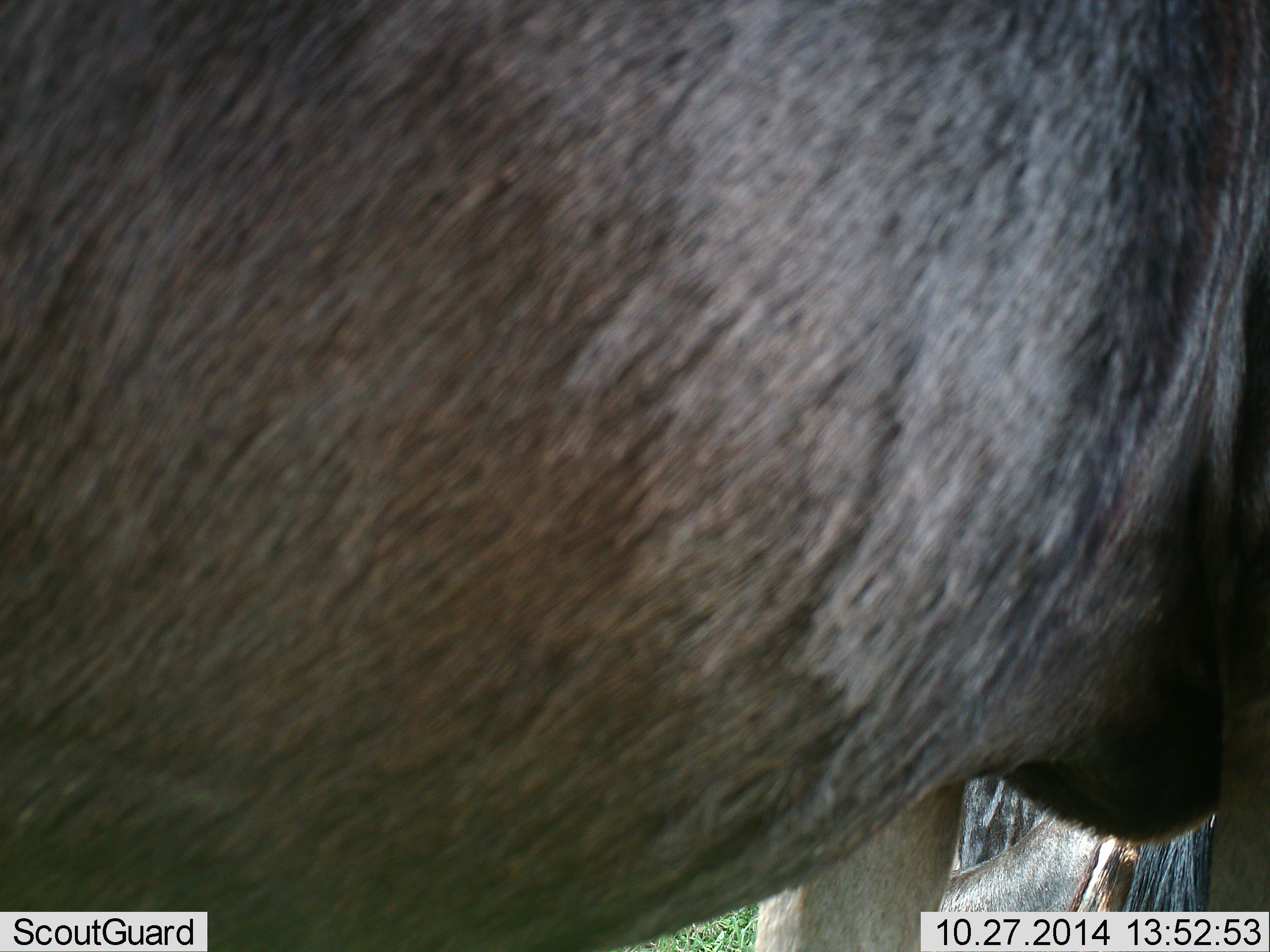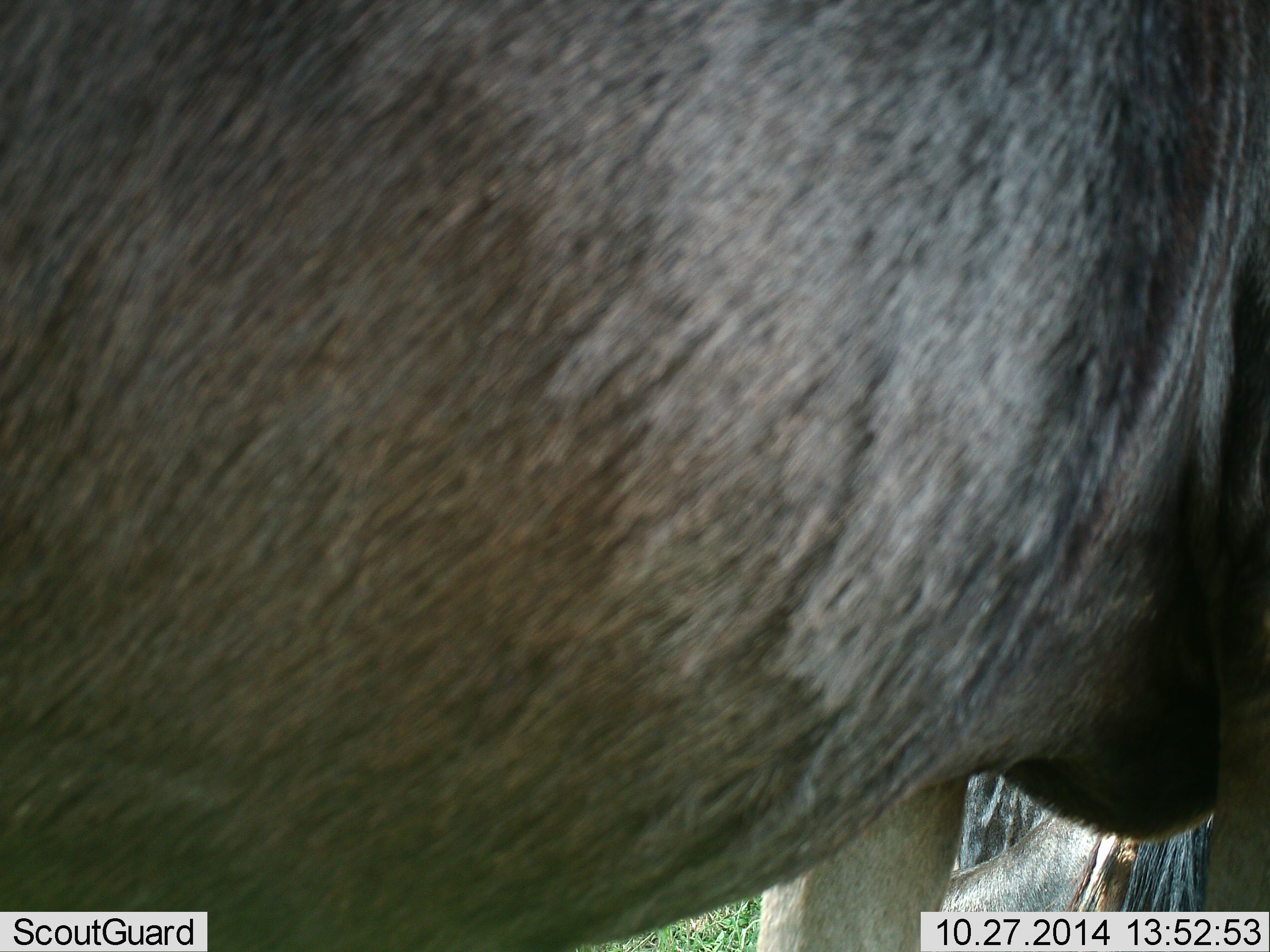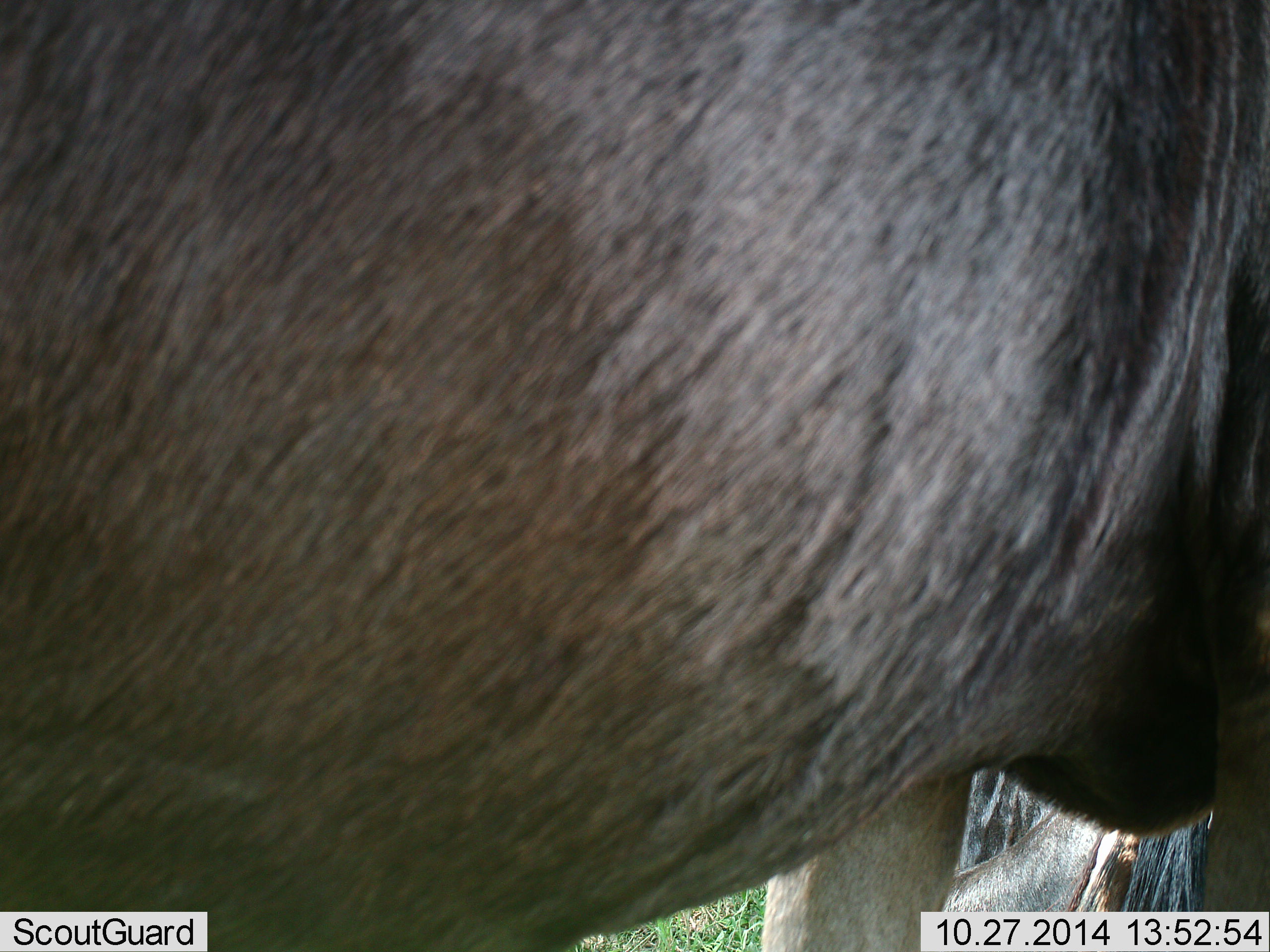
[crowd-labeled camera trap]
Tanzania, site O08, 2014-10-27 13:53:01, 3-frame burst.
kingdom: Animalia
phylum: Chordata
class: Mammalia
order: Artiodactyla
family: Bovidae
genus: Connochaetes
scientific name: Connochaetes taurinus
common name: blue wildebeest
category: wildebeest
Wildebeest (blue wildebeest) (Connochaetes taurinus), count 2. Behavior (volunteer vote fractions): standing 100%, resting 50%, moving 0%, interacting 0%. Young present (vote fraction): 0%. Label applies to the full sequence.